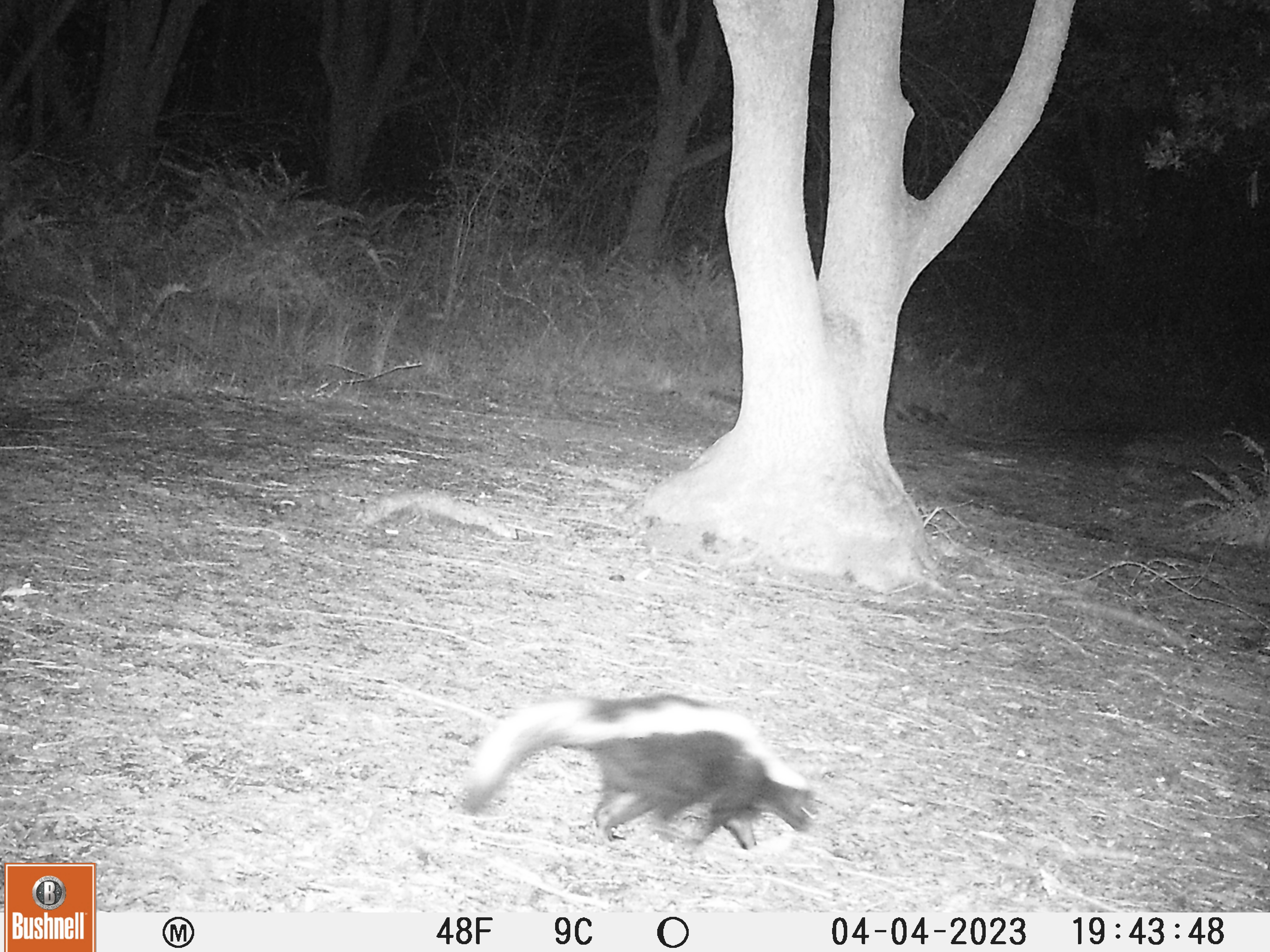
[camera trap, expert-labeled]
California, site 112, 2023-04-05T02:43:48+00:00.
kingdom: Animalia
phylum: Chordata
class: Mammalia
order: Carnivora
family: Mephitidae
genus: Mephitis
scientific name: Mephitis mephitis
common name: striped skunk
Striped skunk (Mephitis mephitis).